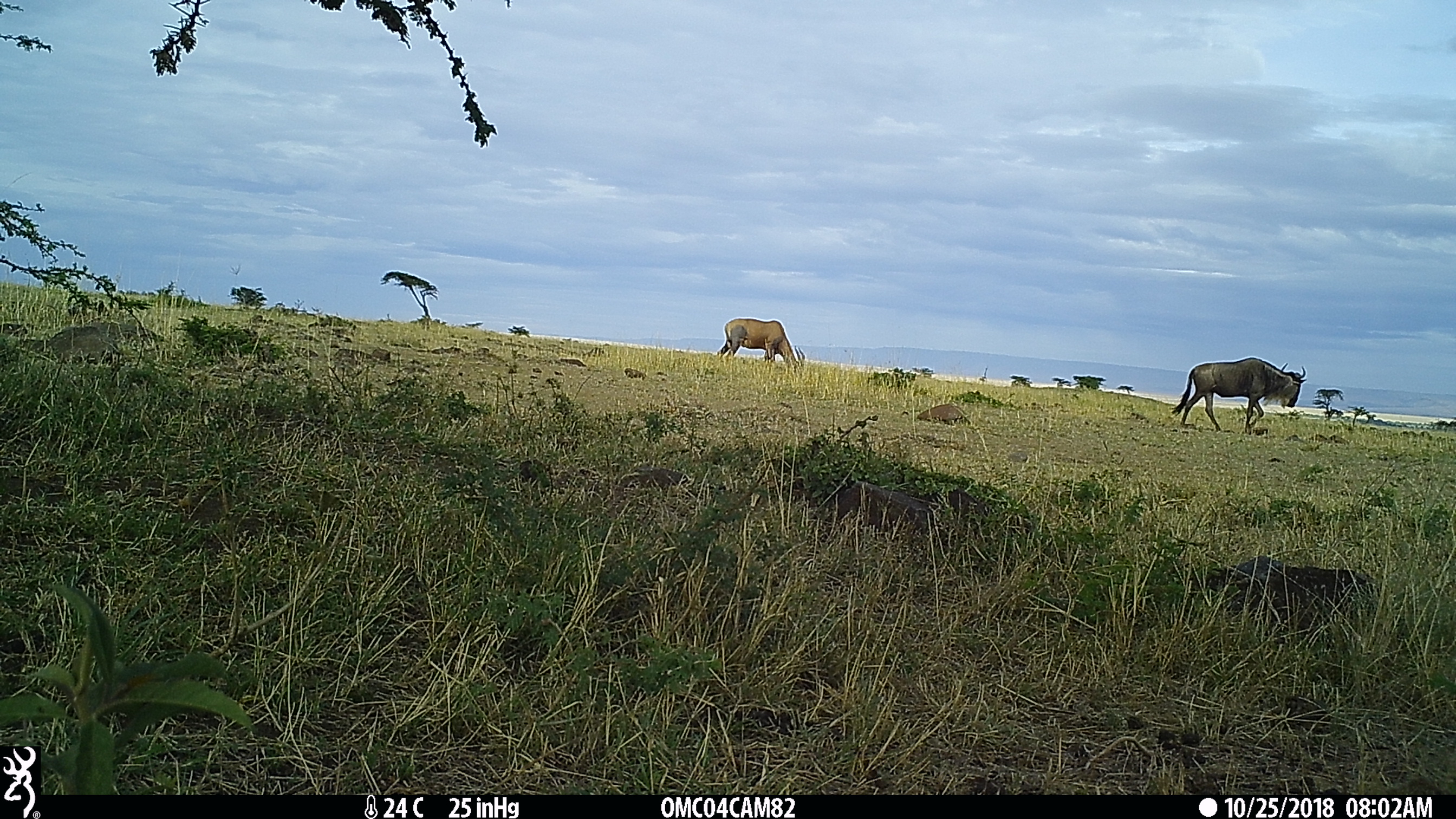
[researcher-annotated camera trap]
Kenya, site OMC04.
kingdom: Animalia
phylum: Chordata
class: Mammalia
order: Artiodactyla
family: Bovidae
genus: Damaliscus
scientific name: Damaliscus lunatus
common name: topi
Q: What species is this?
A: Topi (Damaliscus lunatus).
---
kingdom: Animalia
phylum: Chordata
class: Mammalia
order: Artiodactyla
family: Bovidae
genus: Connochaetes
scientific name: Connochaetes taurinus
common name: blue wildebeest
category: wildebeest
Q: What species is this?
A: Wildebeest (blue wildebeest) (Connochaetes taurinus).